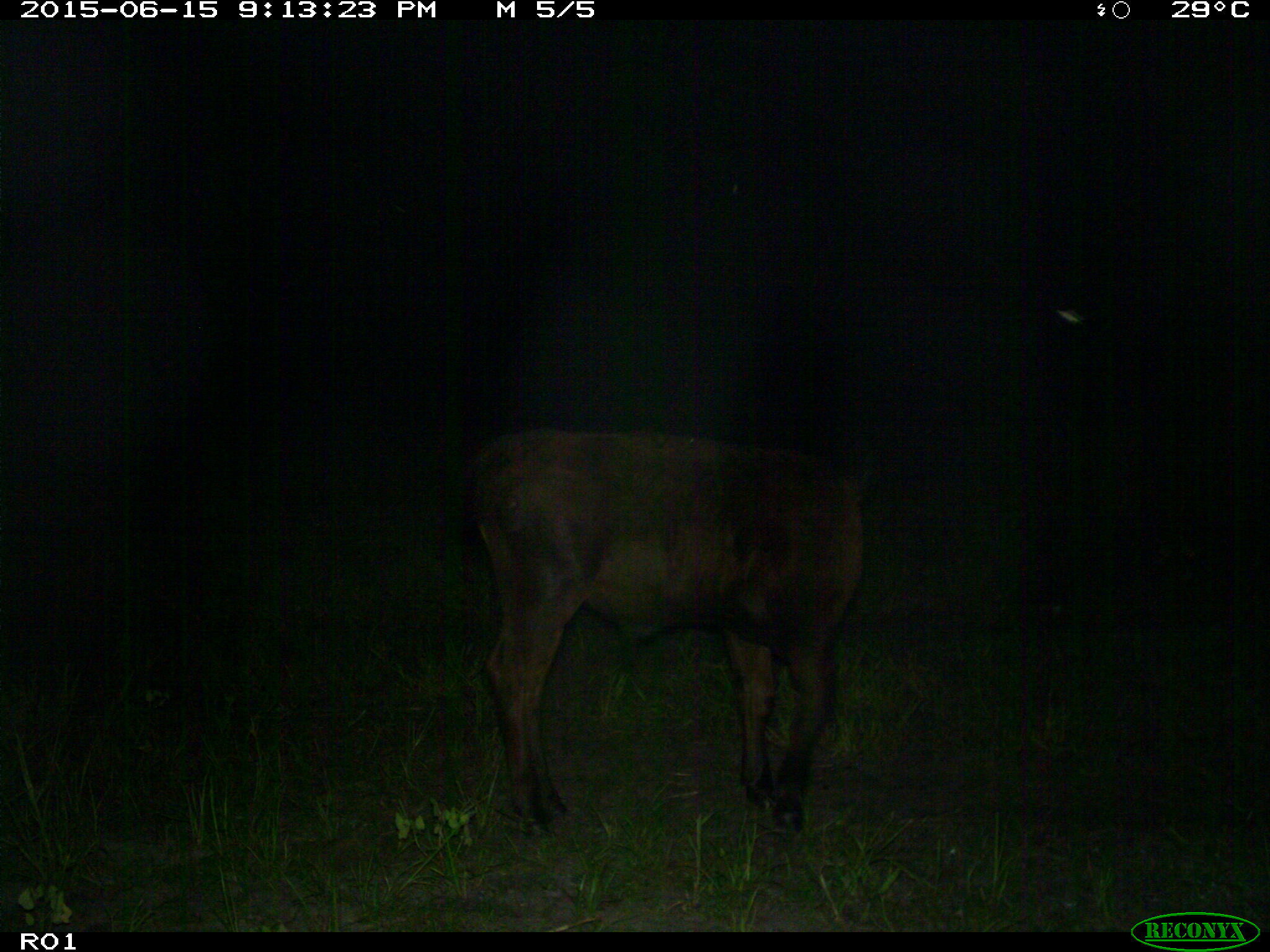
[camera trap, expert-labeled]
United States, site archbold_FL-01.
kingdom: Animalia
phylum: Chordata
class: Mammalia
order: Artiodactyla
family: Bovidae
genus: Bos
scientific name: Bos taurus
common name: domestic cow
Bos taurus (domestic cow).